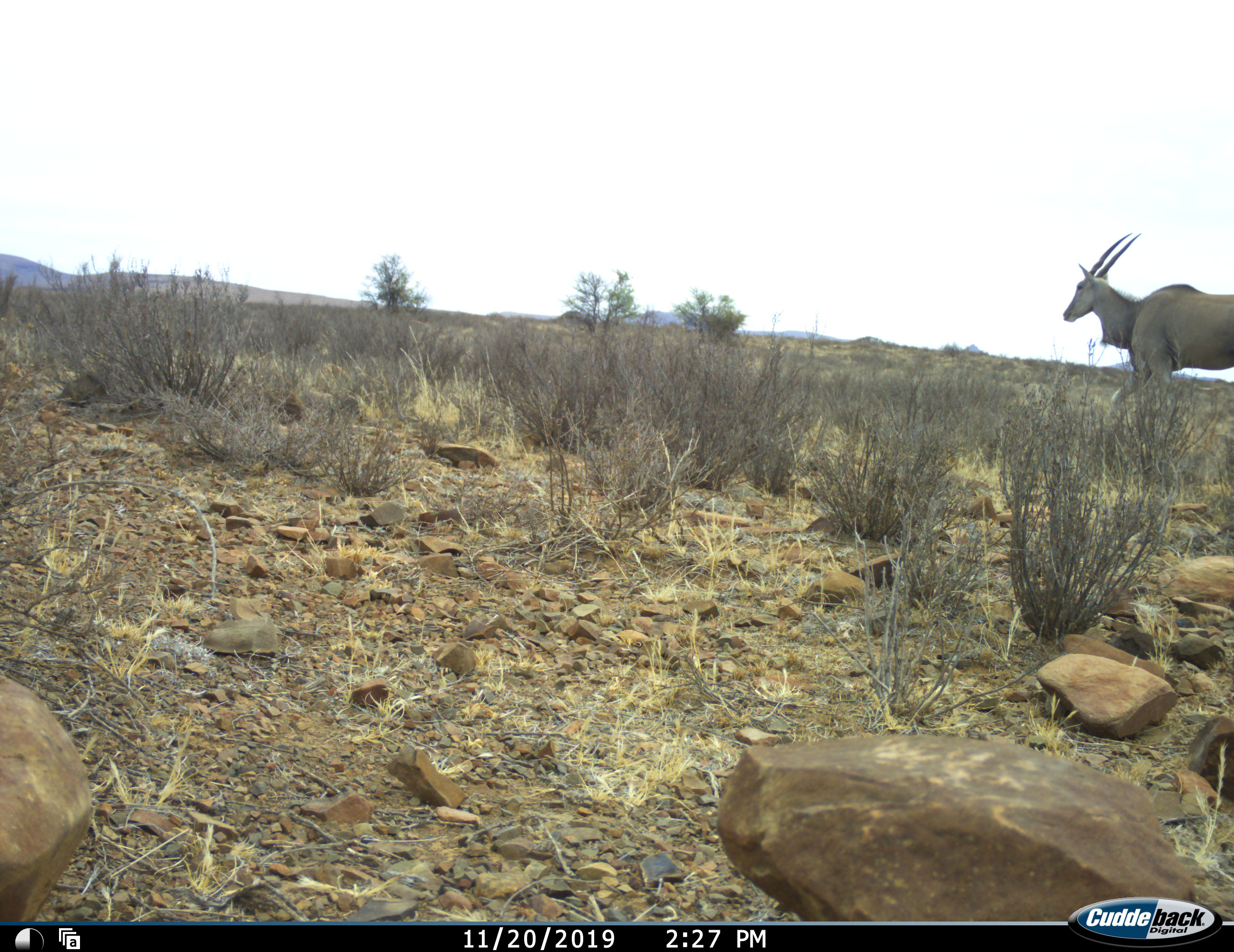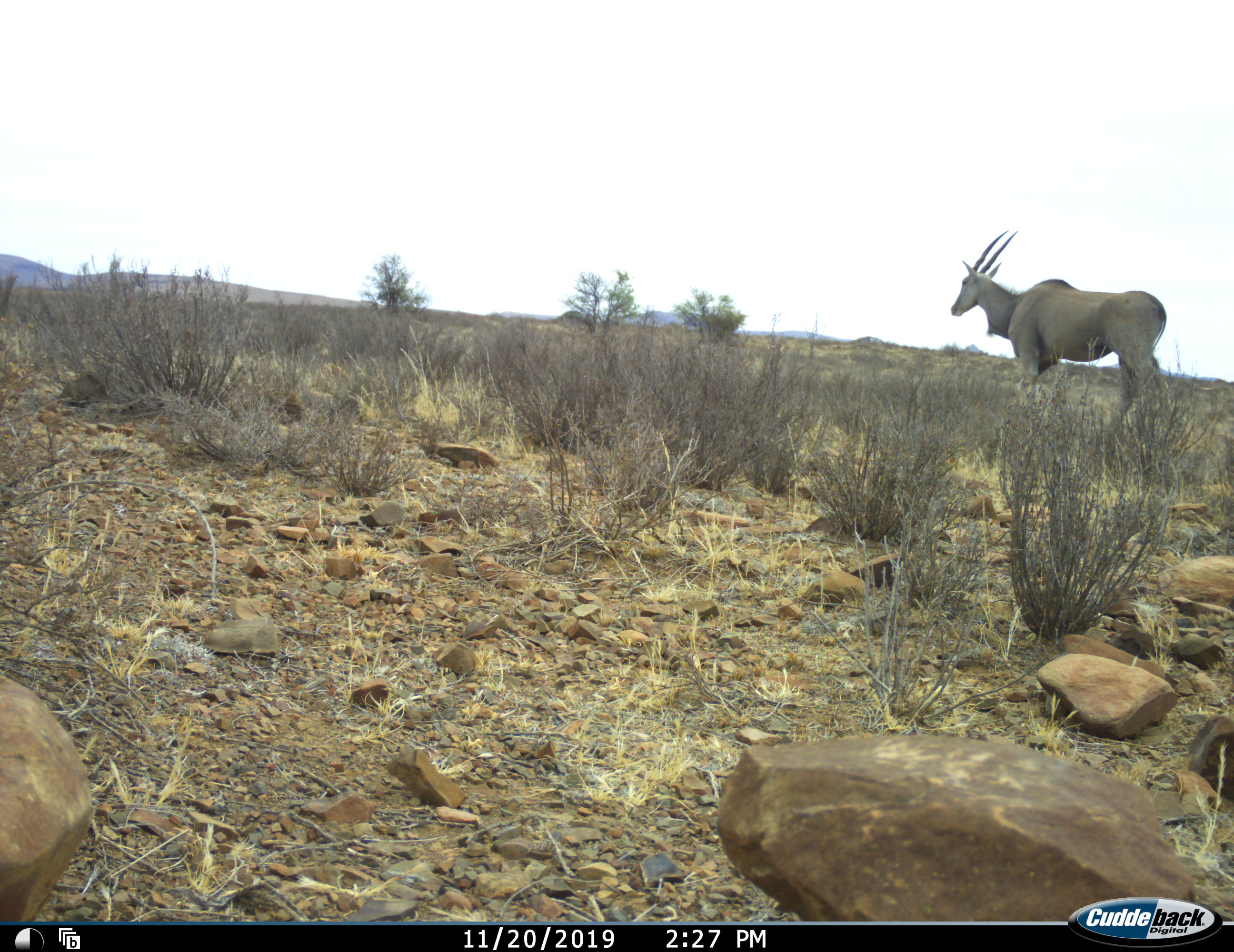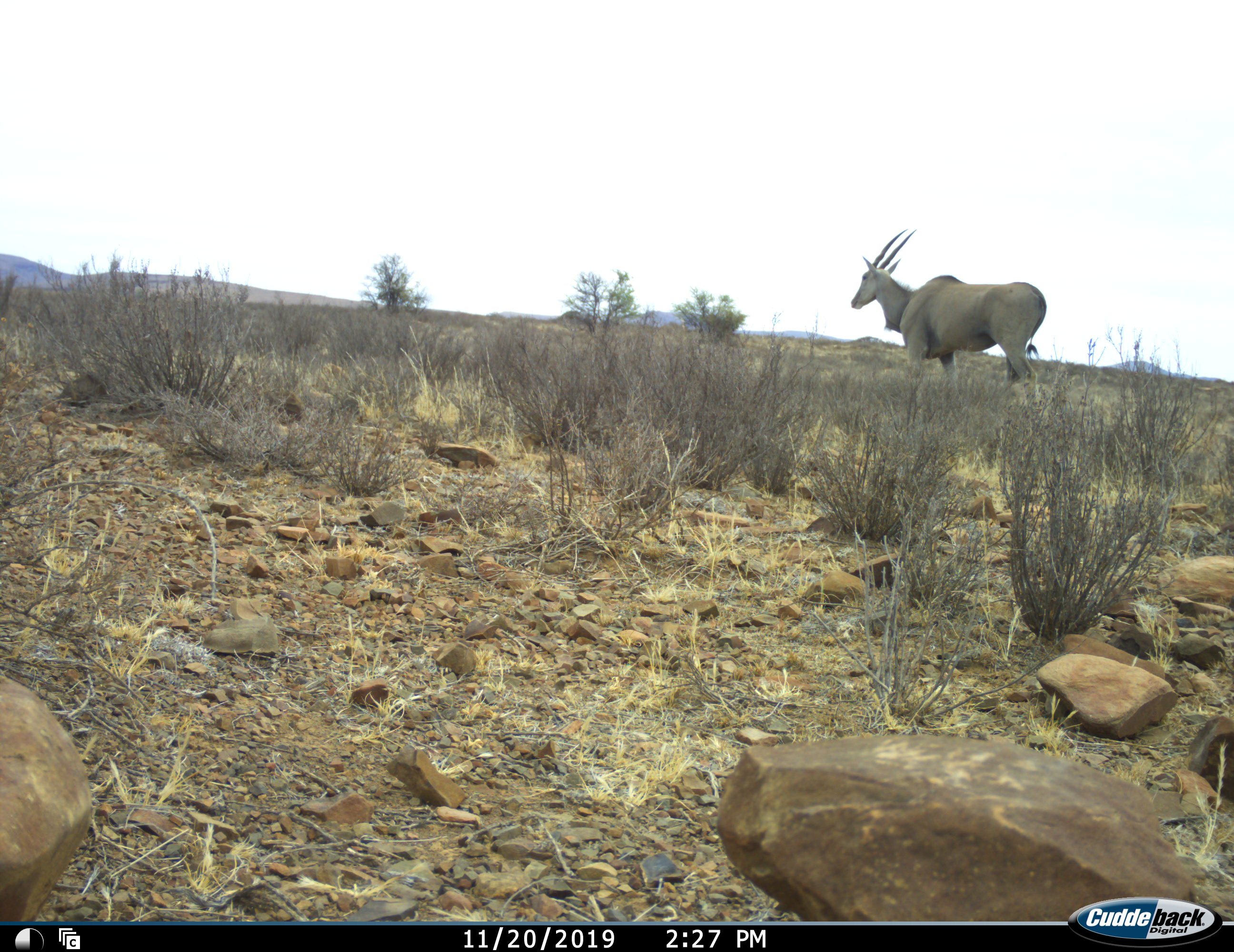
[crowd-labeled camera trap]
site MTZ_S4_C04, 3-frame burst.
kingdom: Animalia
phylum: Chordata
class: Mammalia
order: Artiodactyla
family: Bovidae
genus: Tragelaphus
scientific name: Tragelaphus oryx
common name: eland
Eland (Tragelaphus oryx), count 1. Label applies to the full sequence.